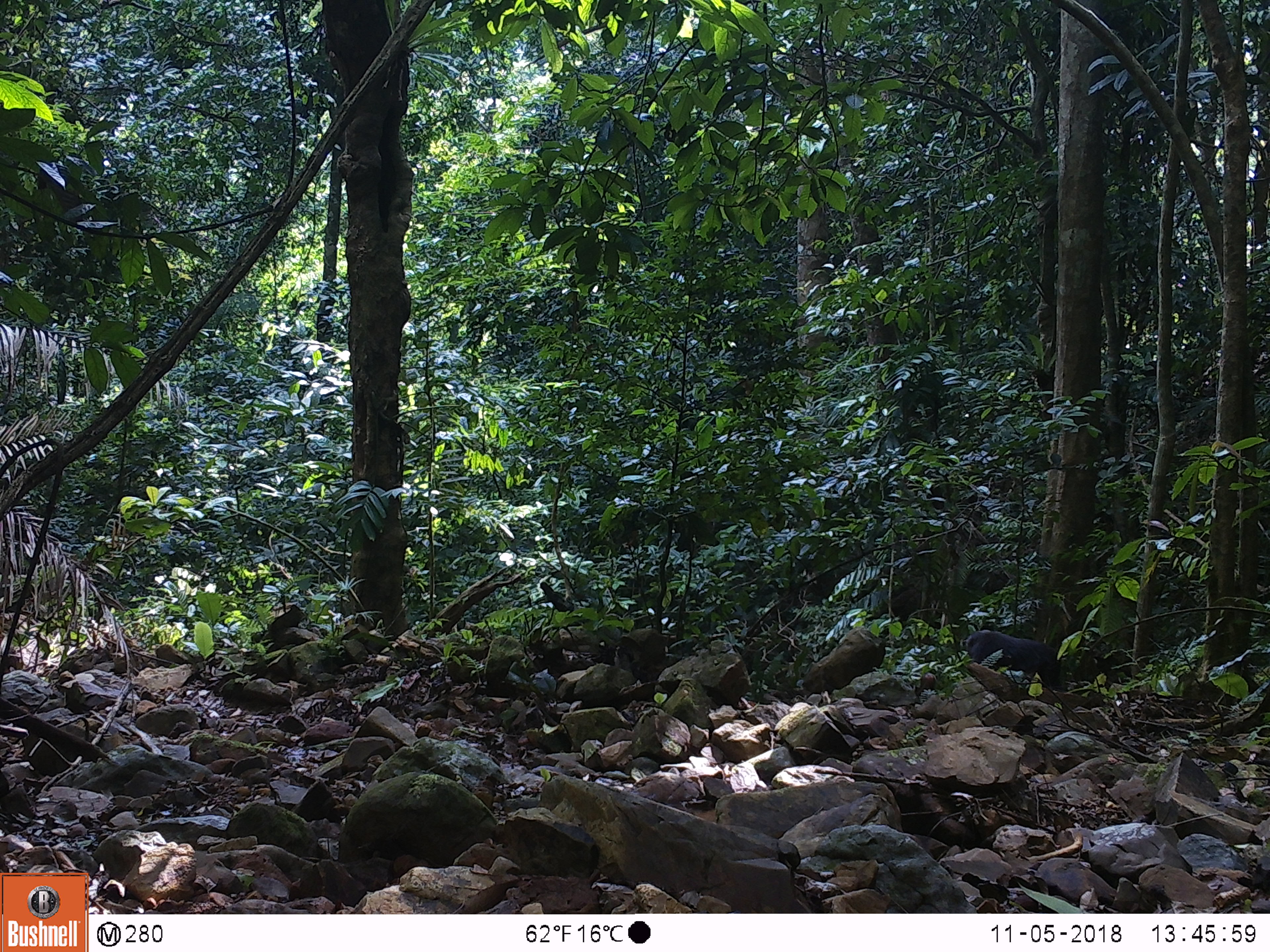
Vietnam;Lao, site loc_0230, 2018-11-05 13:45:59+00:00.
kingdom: Animalia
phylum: Chordata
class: Mammalia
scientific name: Mammalia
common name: mammal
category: unidentified mammal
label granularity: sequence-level